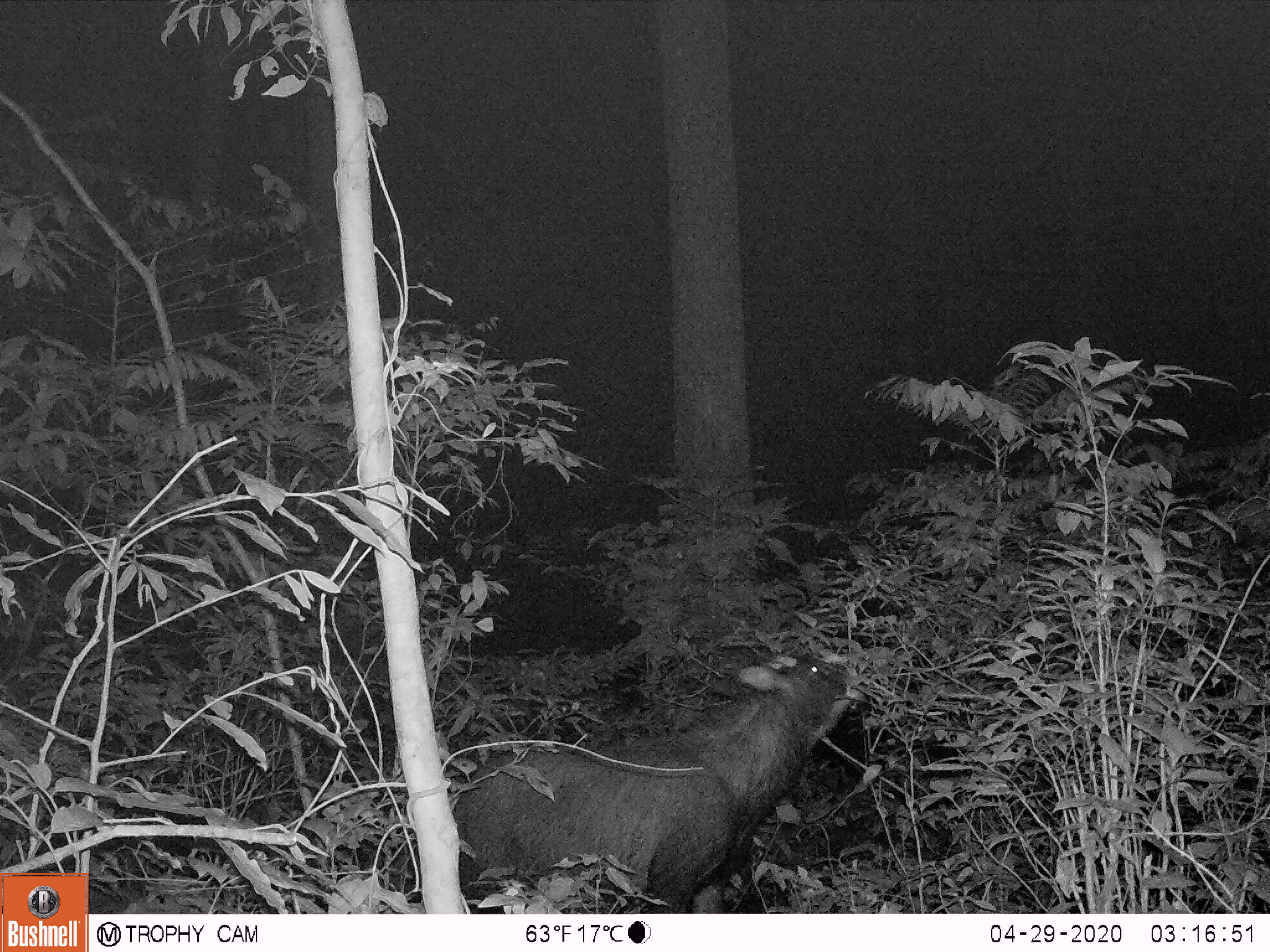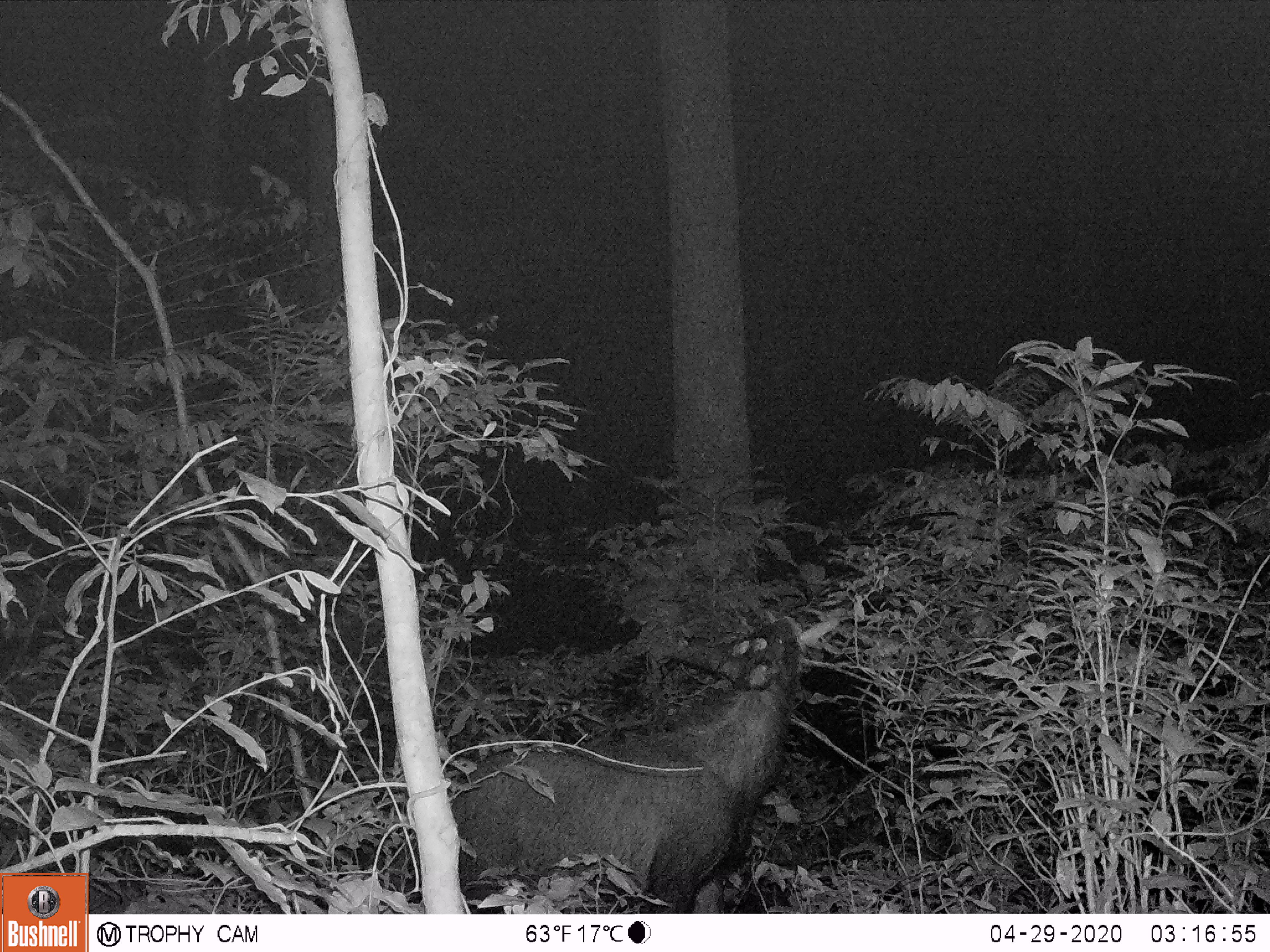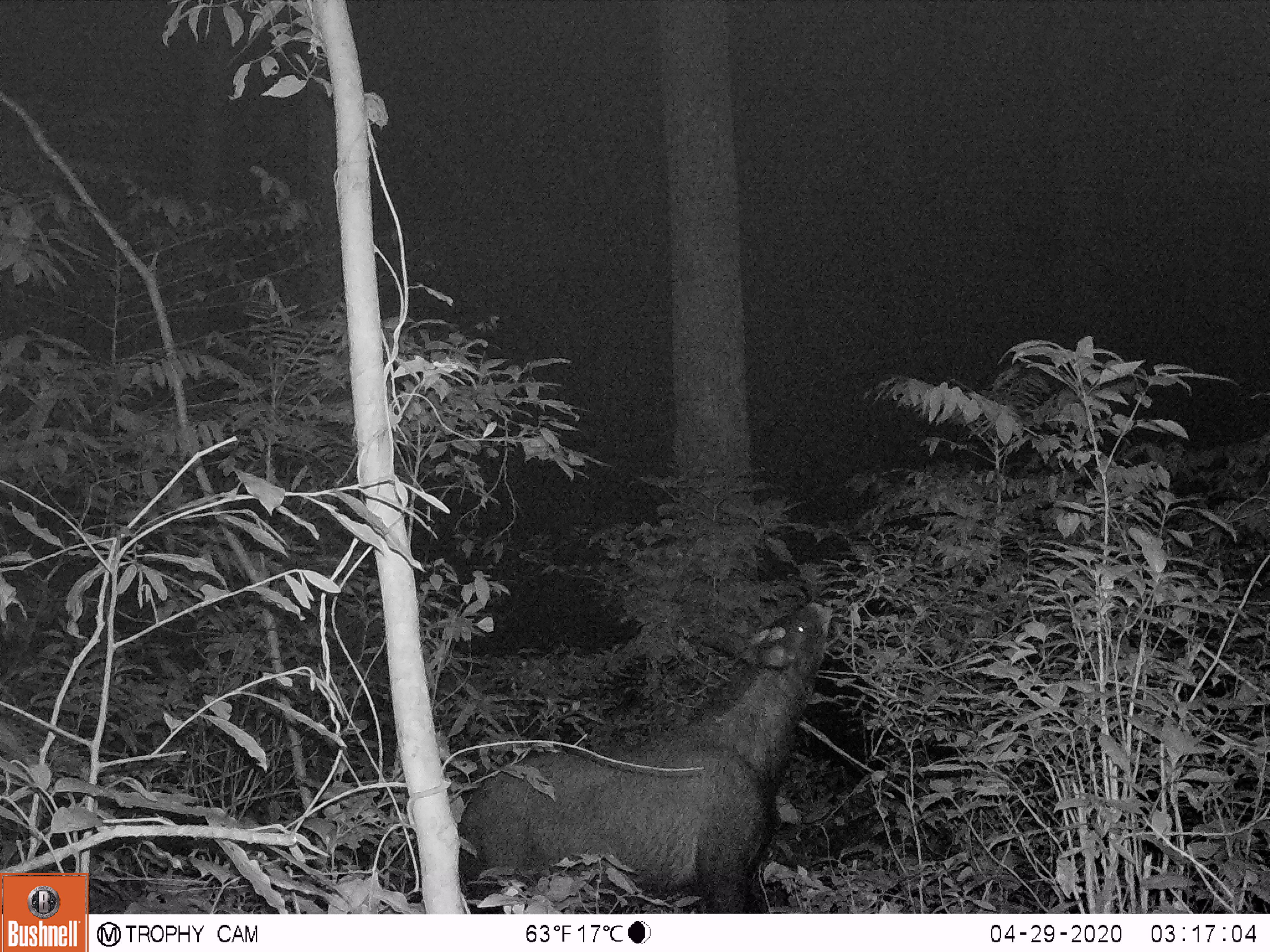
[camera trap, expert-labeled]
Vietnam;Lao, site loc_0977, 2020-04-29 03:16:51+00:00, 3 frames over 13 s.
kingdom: Animalia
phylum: Chordata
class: Mammalia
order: Artiodactyla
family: Bovidae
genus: Capricornis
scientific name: Capricornis sumatraensis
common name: chinese serow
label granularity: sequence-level